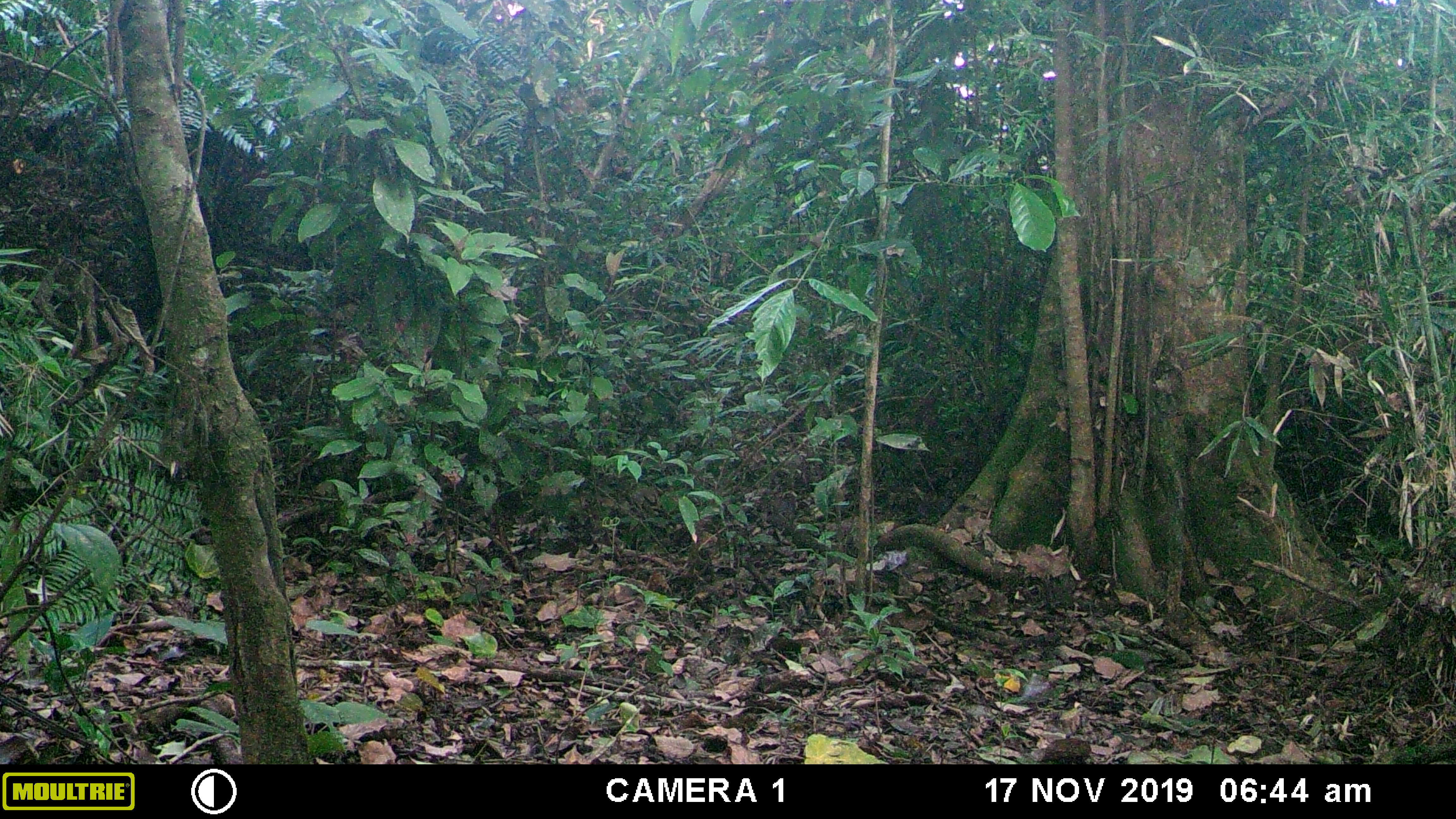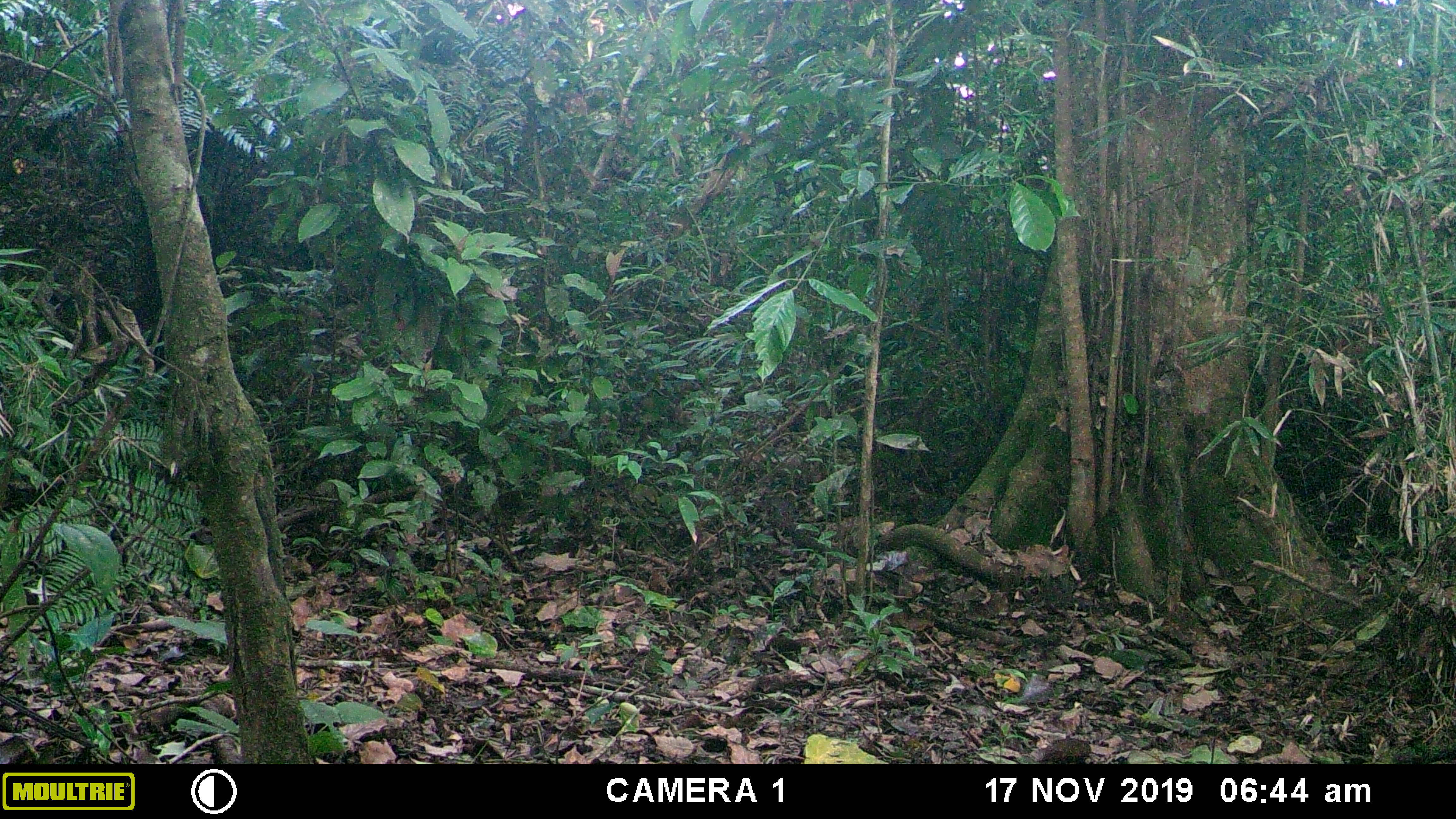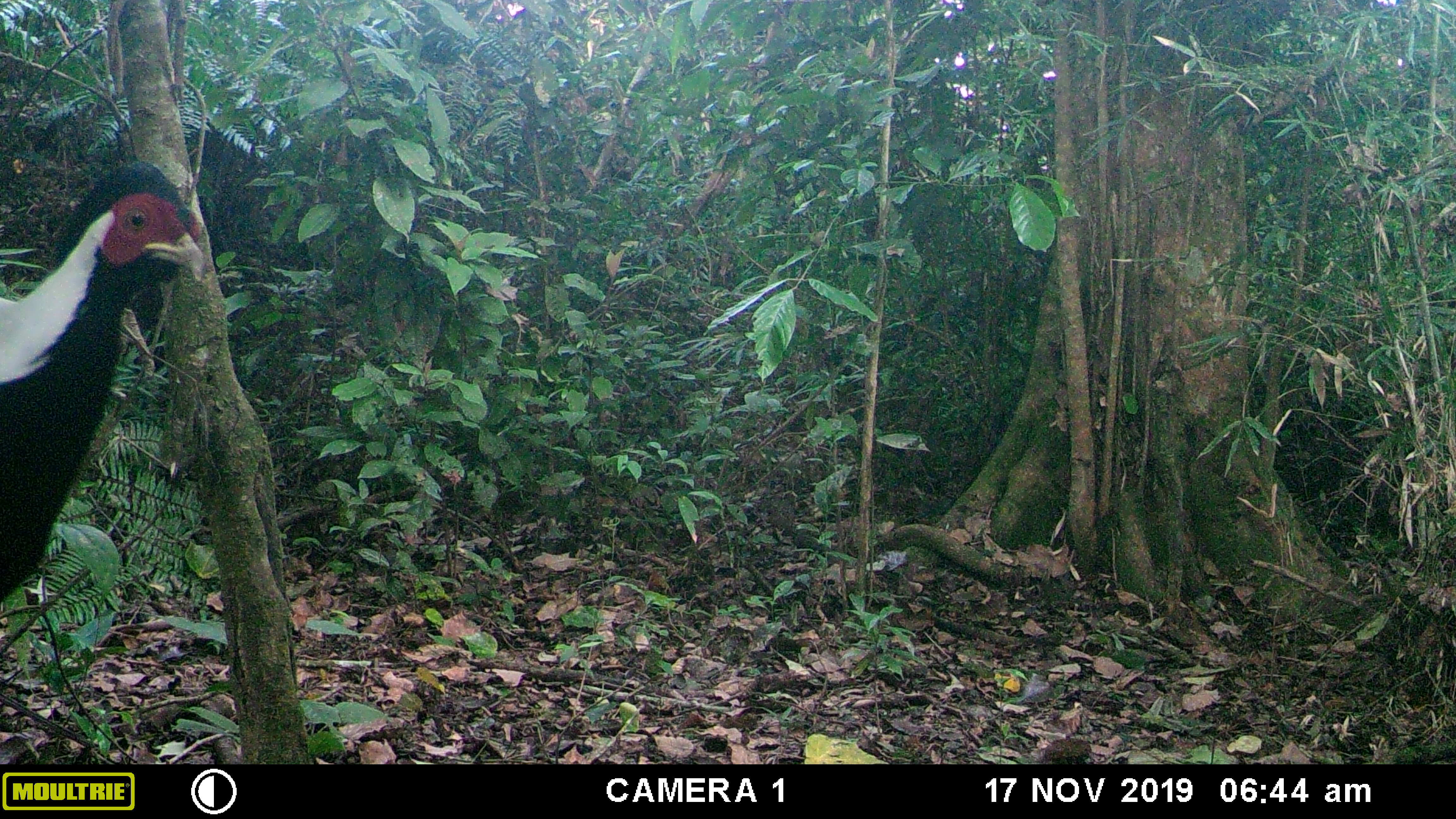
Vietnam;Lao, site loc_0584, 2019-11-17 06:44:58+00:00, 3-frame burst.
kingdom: Animalia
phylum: Chordata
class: Aves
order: Galliformes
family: Phasianidae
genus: Lophura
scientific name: Lophura nycthemera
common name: silver pheasant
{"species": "silver pheasant (Lophura nycthemera)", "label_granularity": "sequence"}